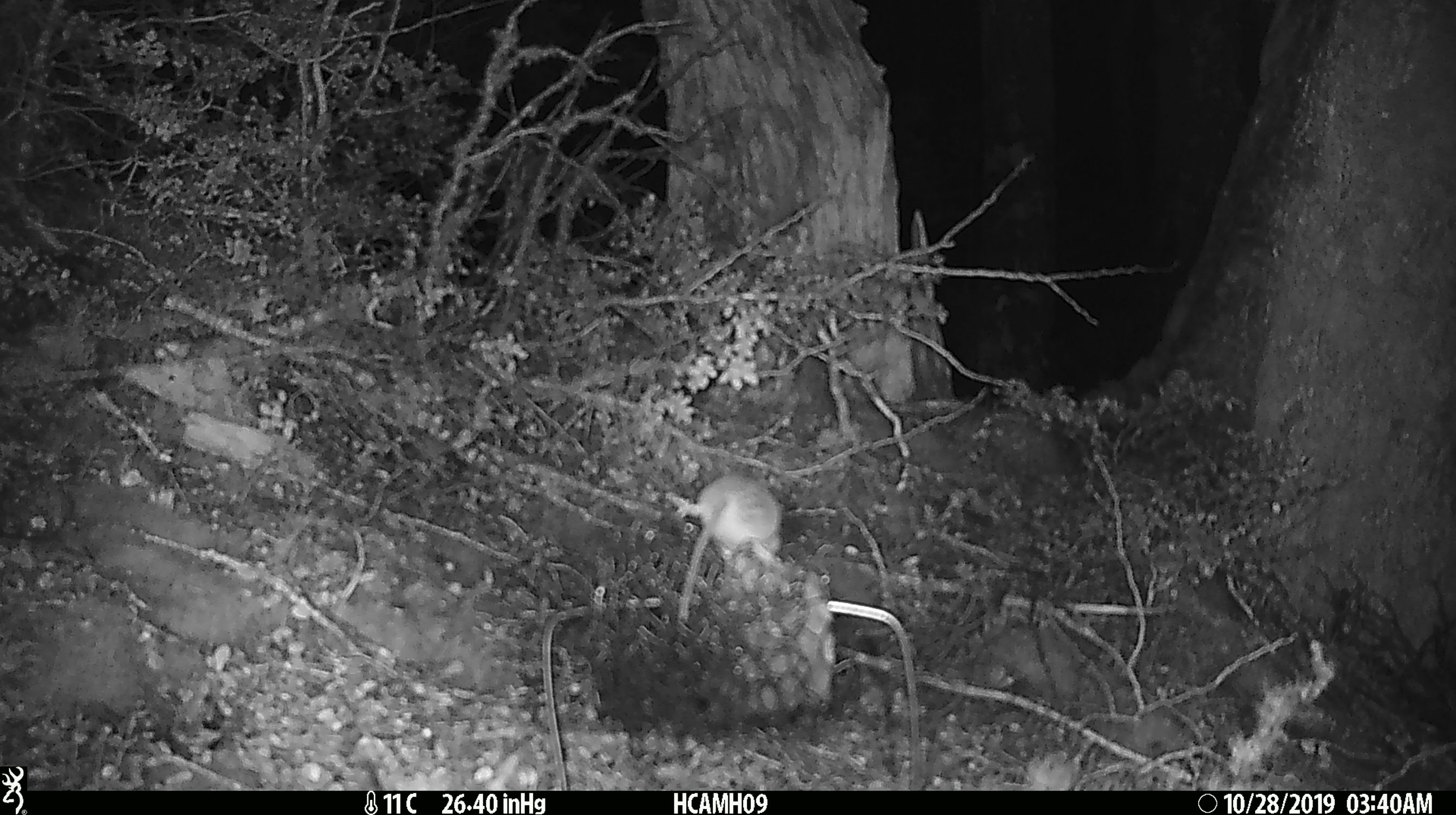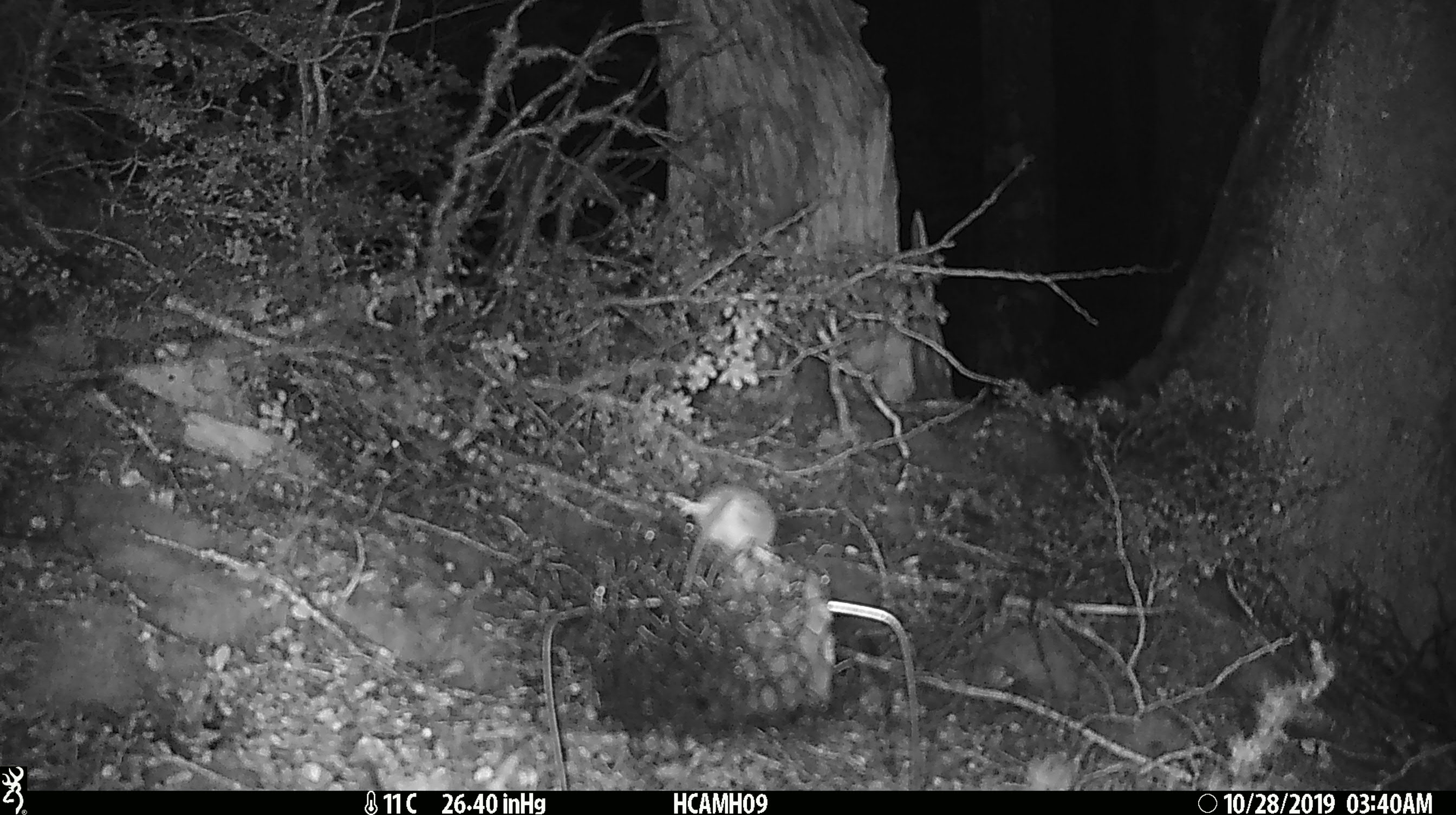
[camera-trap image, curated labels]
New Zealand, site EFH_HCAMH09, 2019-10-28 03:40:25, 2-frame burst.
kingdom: Animalia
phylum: Chordata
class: Mammalia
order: Rodentia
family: Muridae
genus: Mus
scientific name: Mus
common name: mouse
Mouse (Mus).